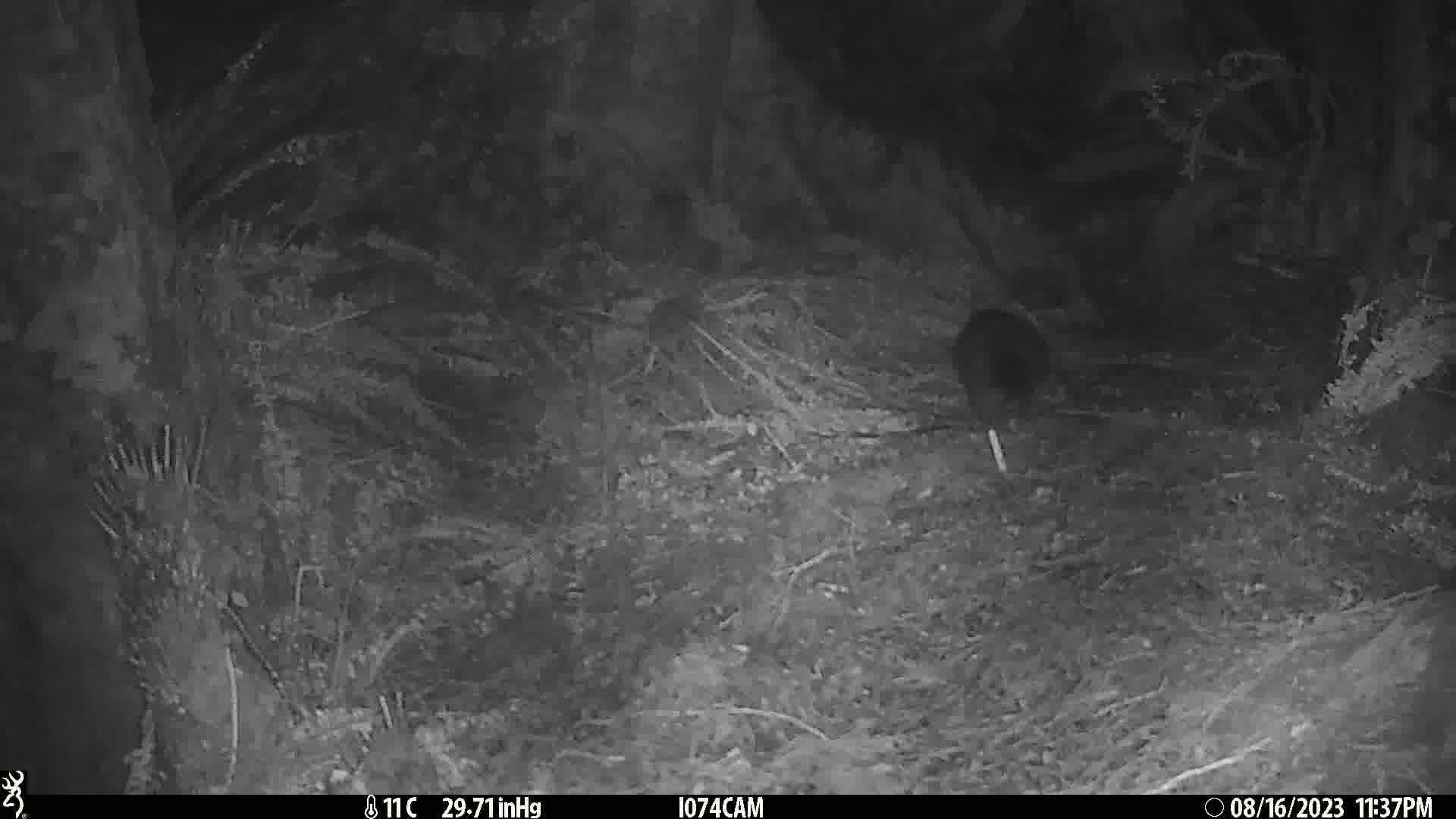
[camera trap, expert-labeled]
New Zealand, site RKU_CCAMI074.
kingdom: Animalia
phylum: Chordata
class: Mammalia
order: Diprotodontia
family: Phalangeridae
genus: Trichosurus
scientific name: Trichosurus vulpecula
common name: common brushtail possum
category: possum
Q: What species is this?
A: Possum (common brushtail possum) (Trichosurus vulpecula).